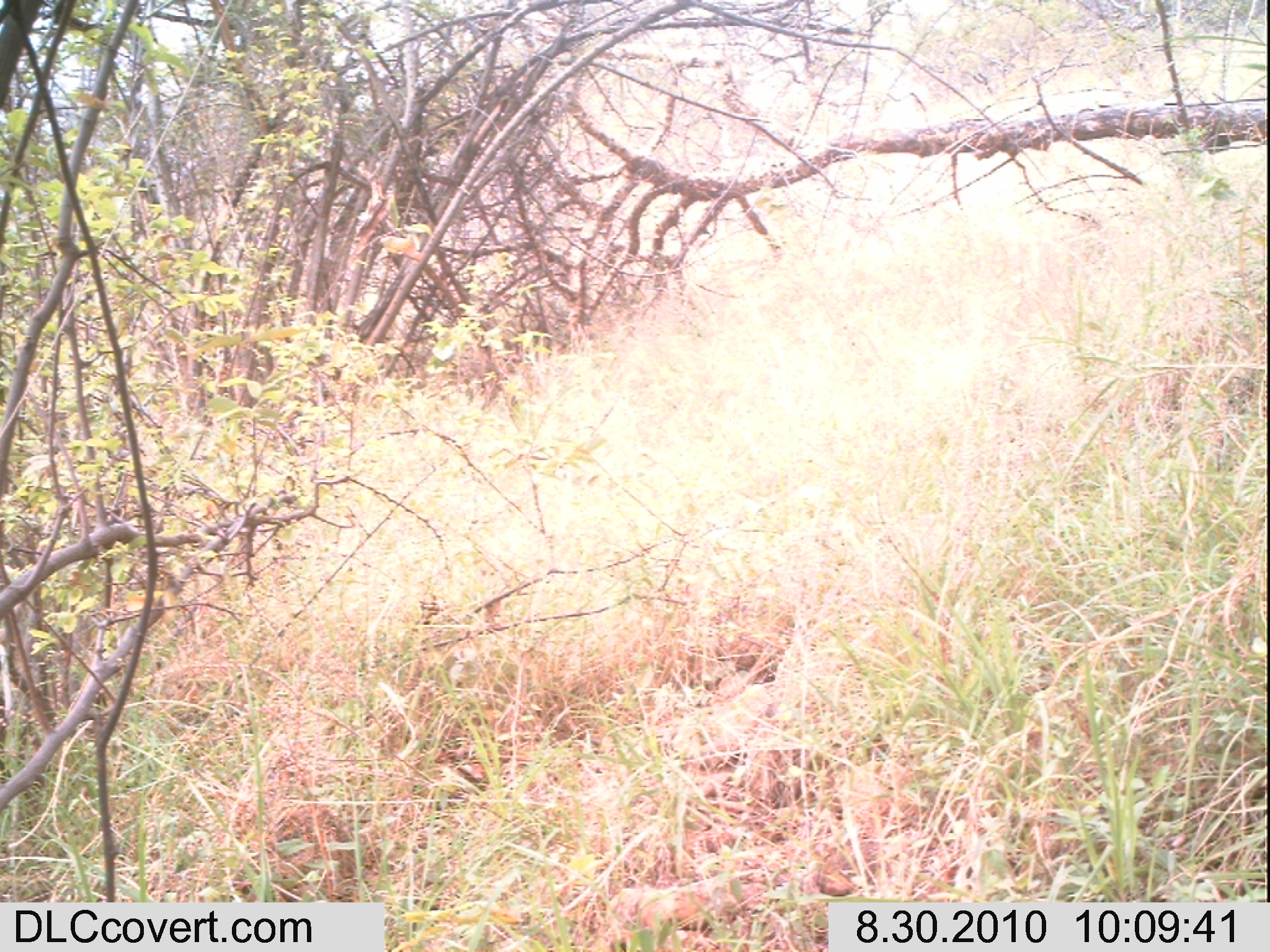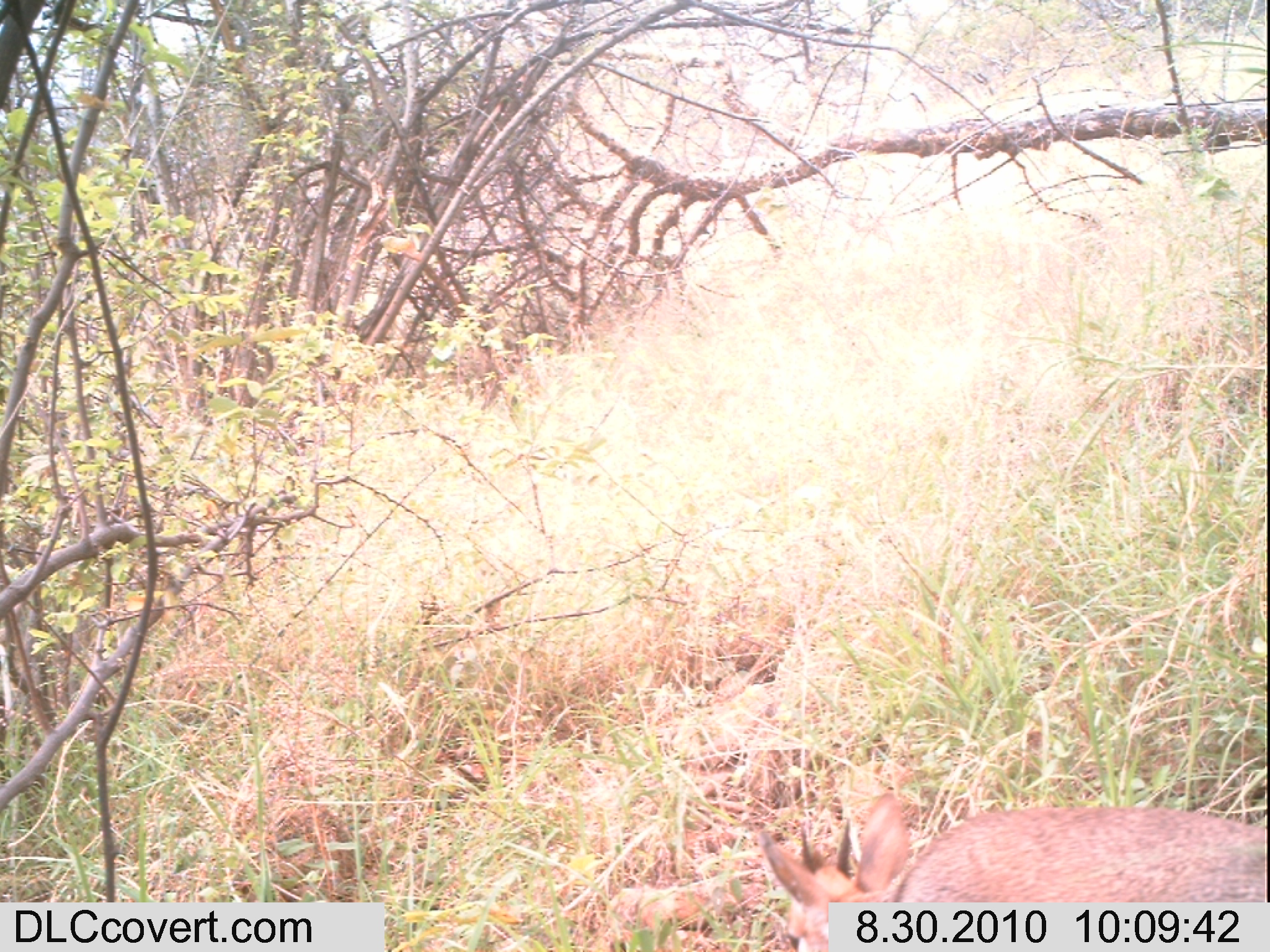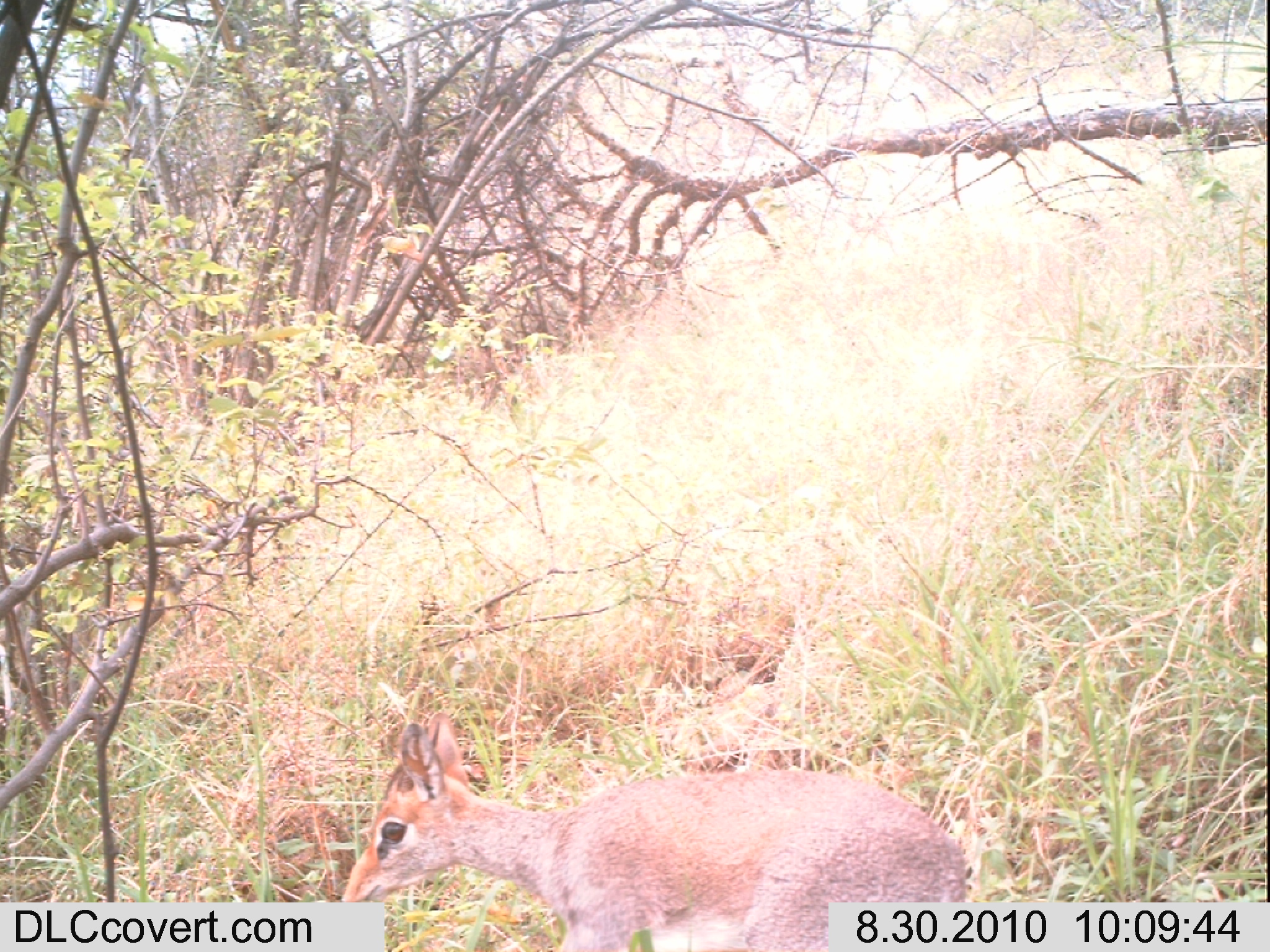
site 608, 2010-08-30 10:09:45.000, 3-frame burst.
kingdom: Animalia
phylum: Chordata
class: Mammalia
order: Artiodactyla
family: Bovidae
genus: Madoqua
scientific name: Madoqua guentheri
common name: günther's dik-dik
Madoqua guentheri (günther's dik-dik), count 1.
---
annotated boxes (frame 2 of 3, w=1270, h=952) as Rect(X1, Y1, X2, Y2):
madoqua guentheri: Rect(754, 783, 1270, 949)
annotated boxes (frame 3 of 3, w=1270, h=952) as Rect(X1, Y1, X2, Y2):
madoqua guentheri: Rect(340, 709, 967, 949)